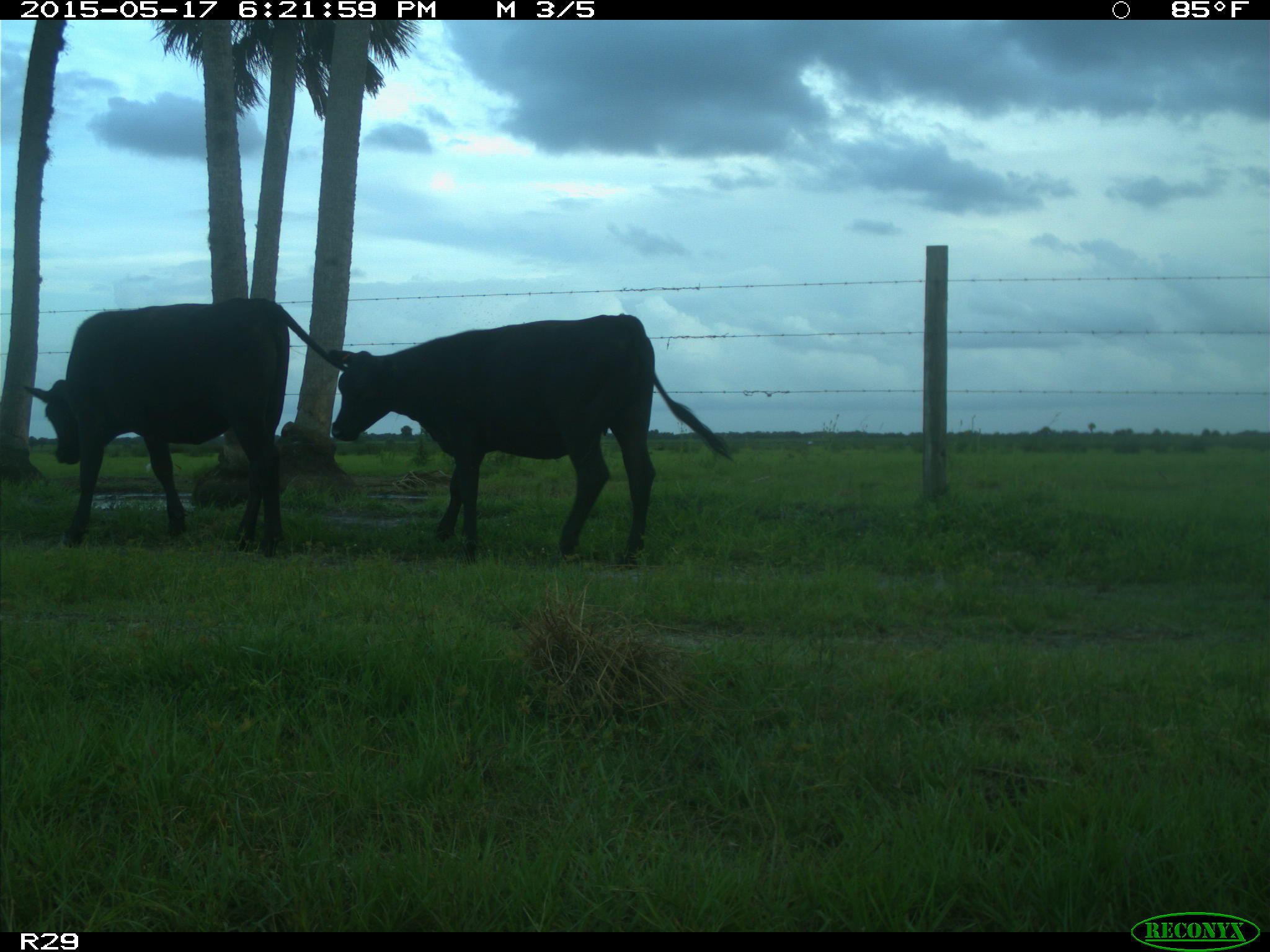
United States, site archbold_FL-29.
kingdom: Animalia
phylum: Chordata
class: Mammalia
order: Artiodactyla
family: Bovidae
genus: Bos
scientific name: Bos taurus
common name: domestic cow